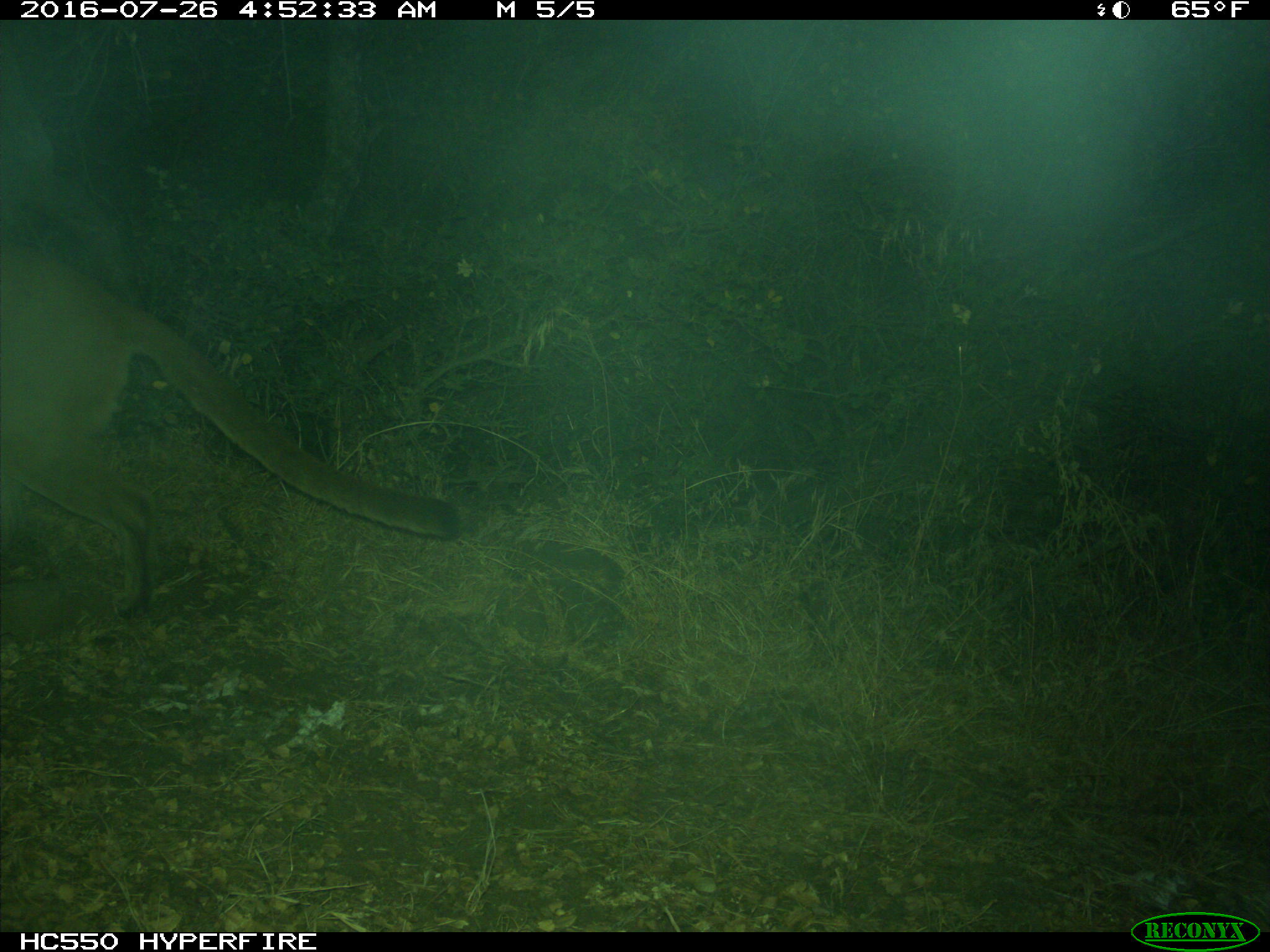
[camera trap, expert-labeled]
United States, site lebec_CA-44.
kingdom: Animalia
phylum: Chordata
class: Mammalia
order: Carnivora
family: Felidae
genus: Puma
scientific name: Puma concolor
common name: mountain lion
Puma concolor (mountain lion).